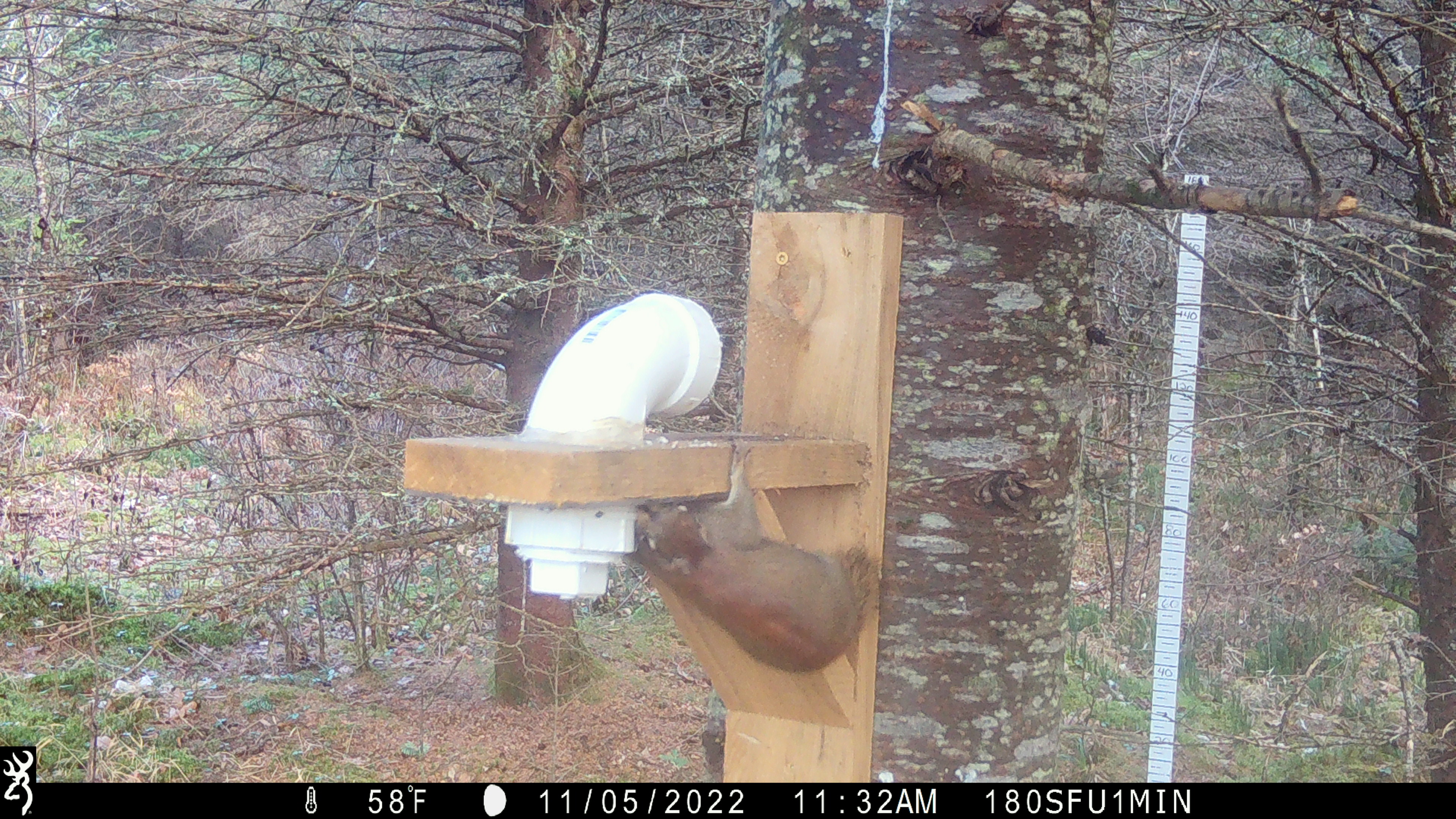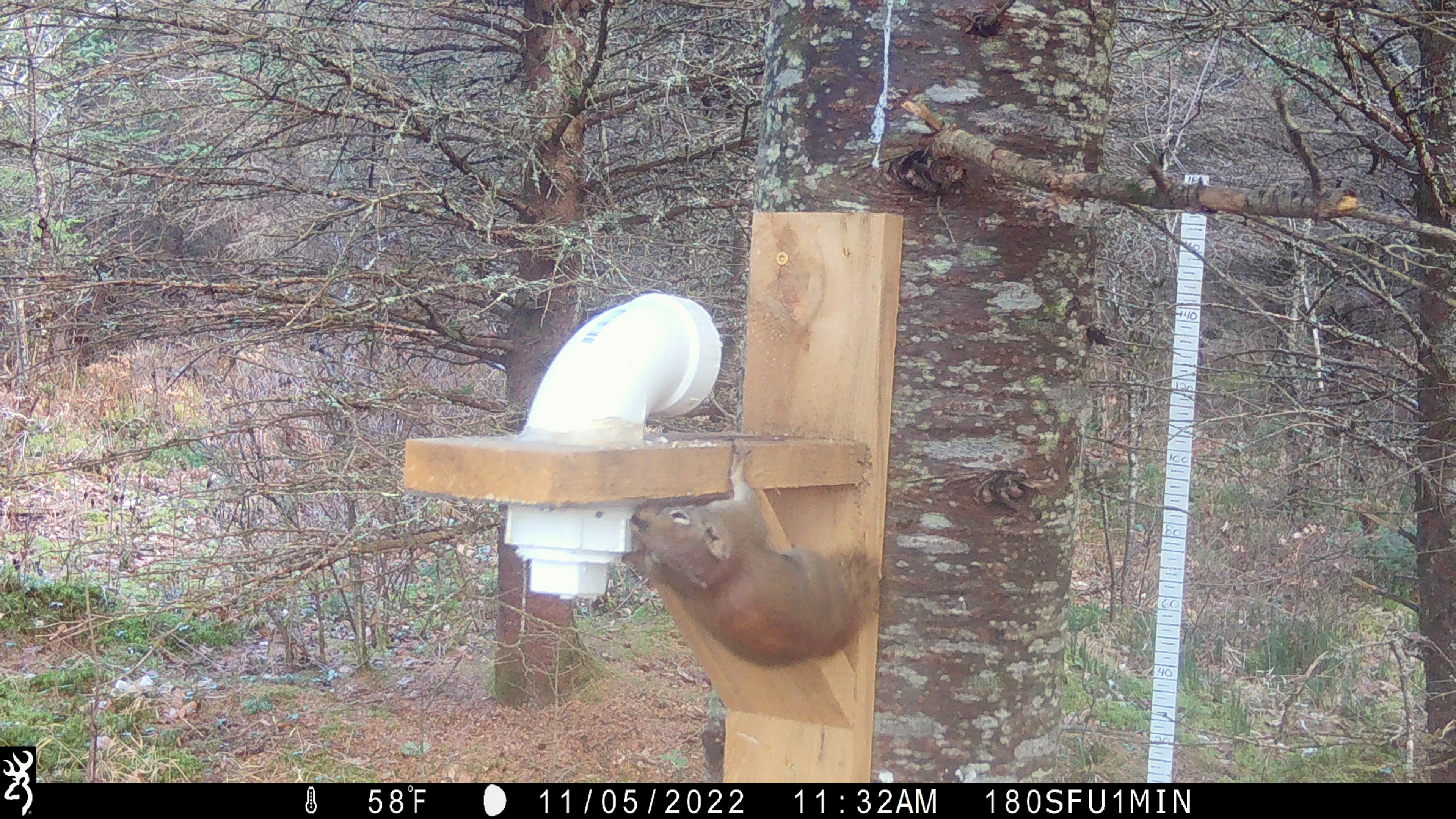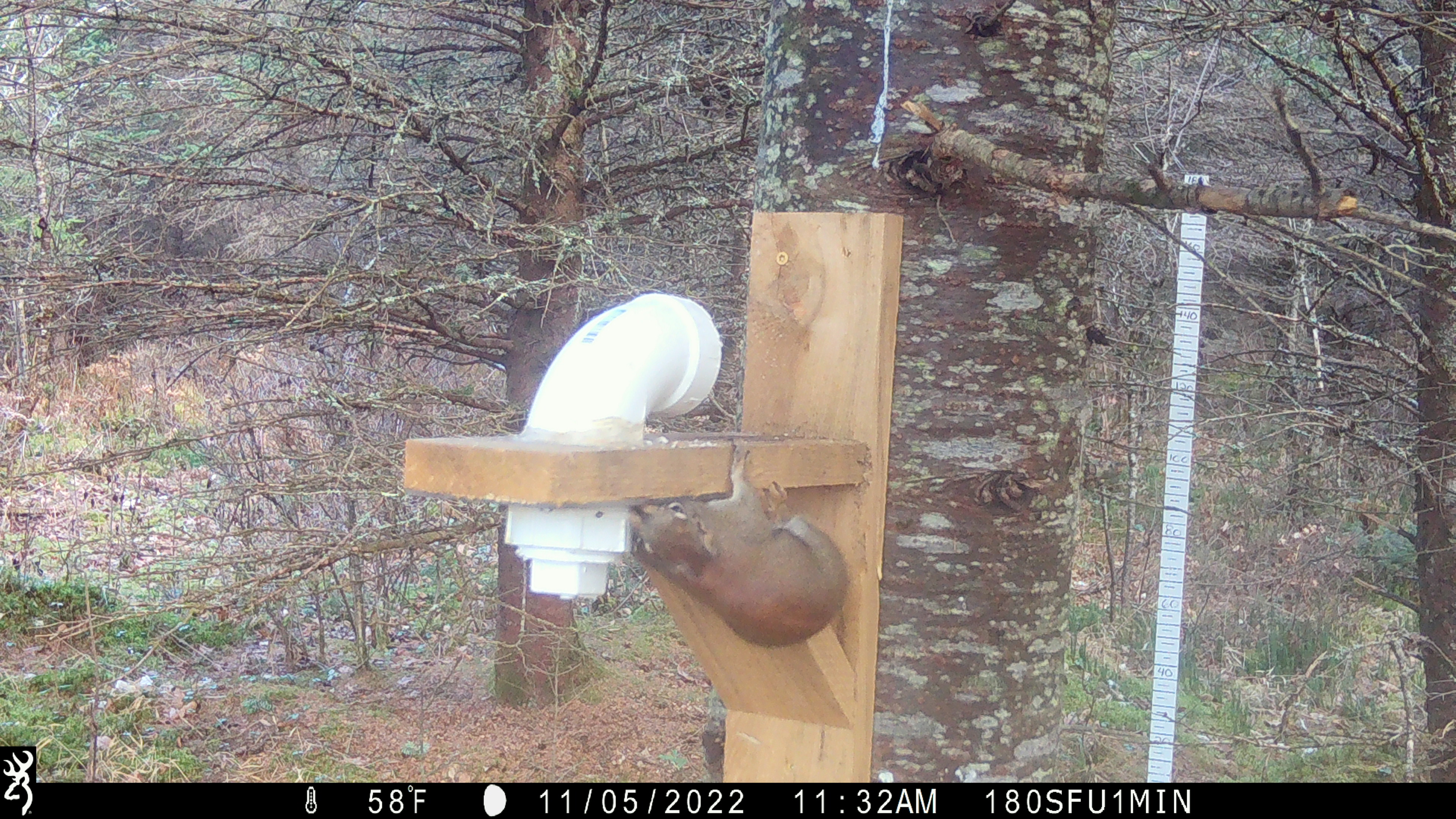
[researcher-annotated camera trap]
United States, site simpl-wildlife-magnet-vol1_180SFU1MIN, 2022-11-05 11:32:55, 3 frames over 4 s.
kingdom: Animalia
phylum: Chordata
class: Mammalia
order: Rodentia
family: Sciuridae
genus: Tamiasciurus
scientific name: Tamiasciurus hudsonicus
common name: red squirrel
Red squirrel (Tamiasciurus hudsonicus).